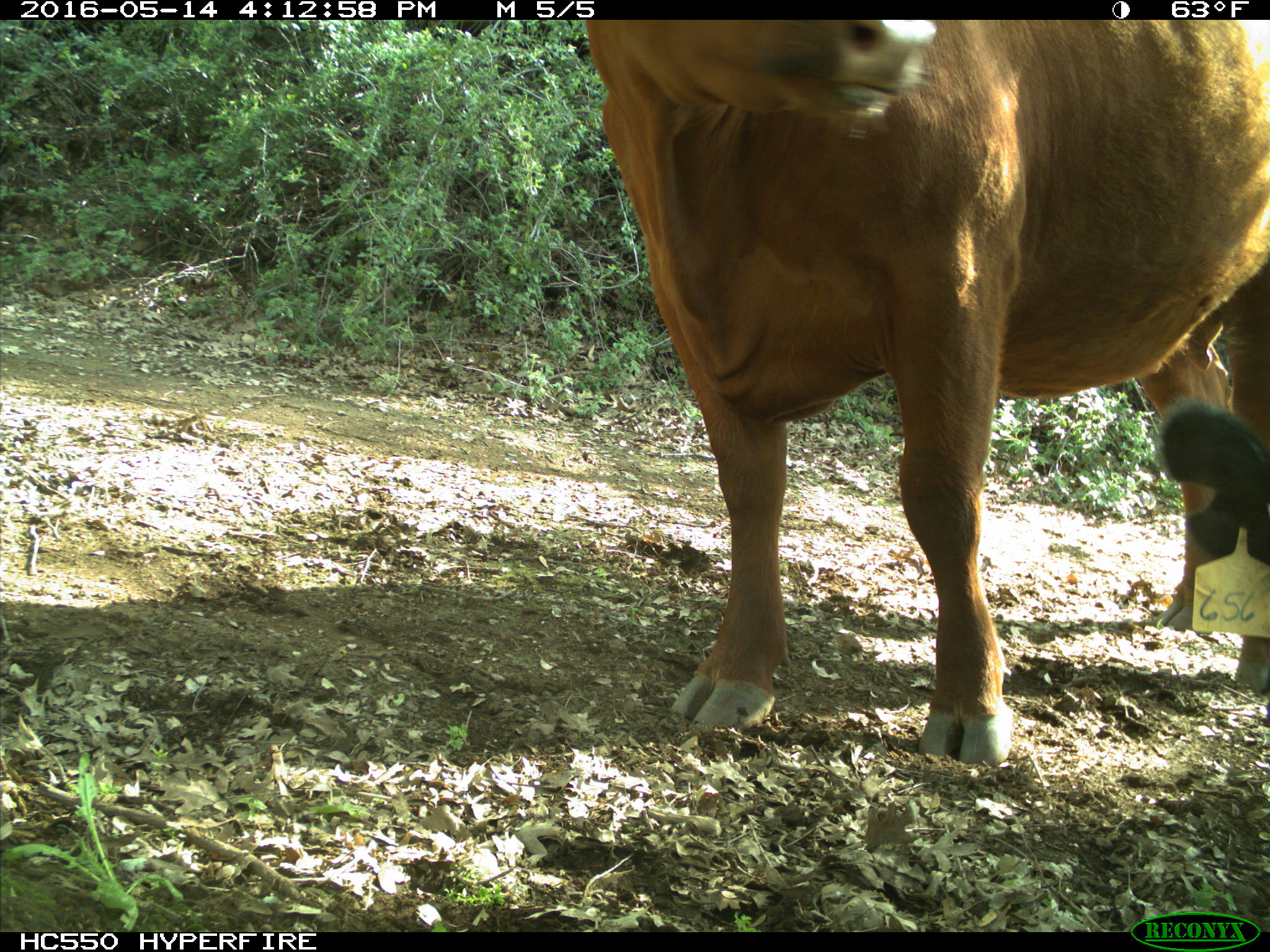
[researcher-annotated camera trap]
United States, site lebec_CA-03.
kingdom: Animalia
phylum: Chordata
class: Mammalia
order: Artiodactyla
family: Bovidae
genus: Bos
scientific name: Bos taurus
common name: domestic cow